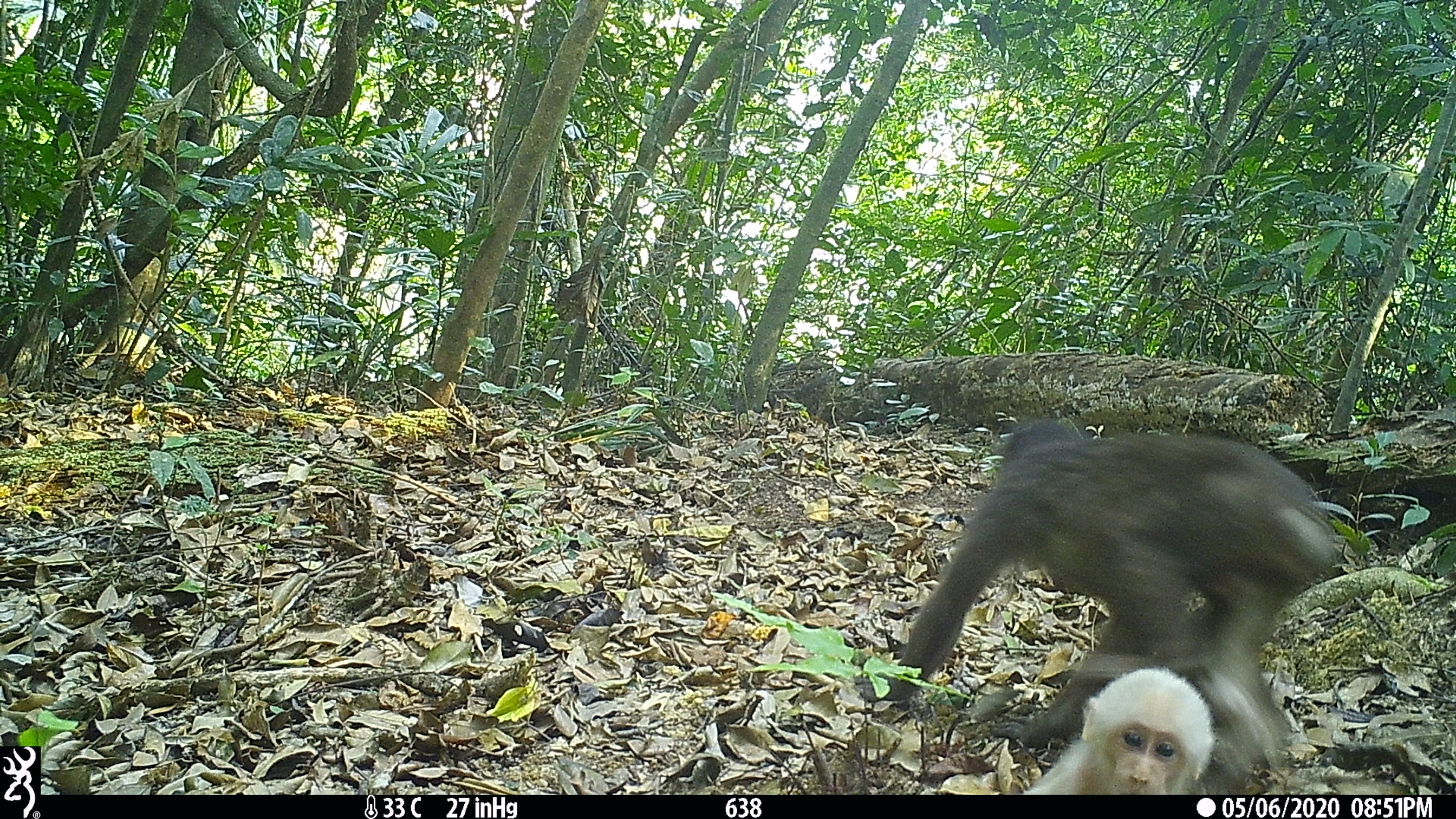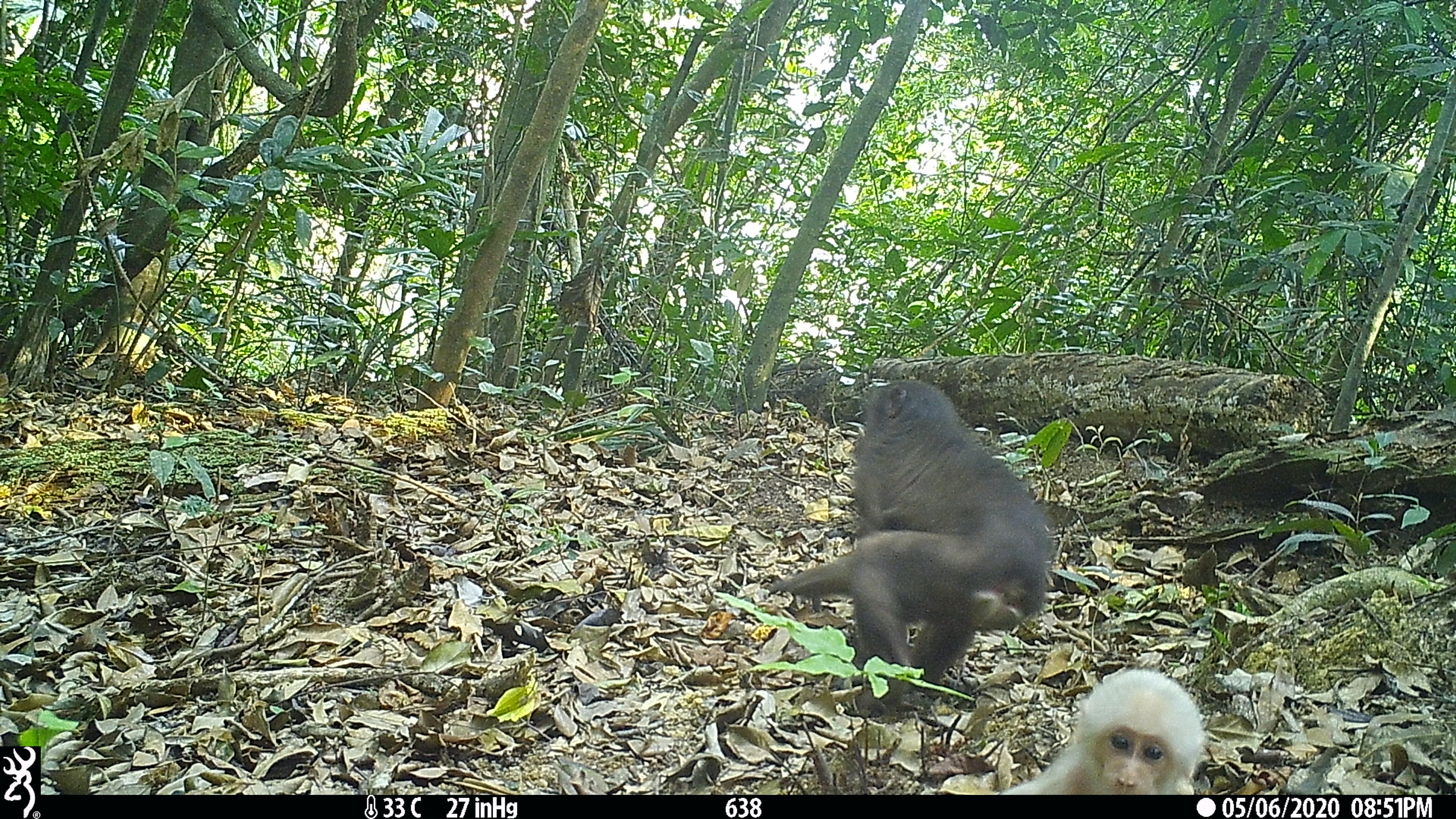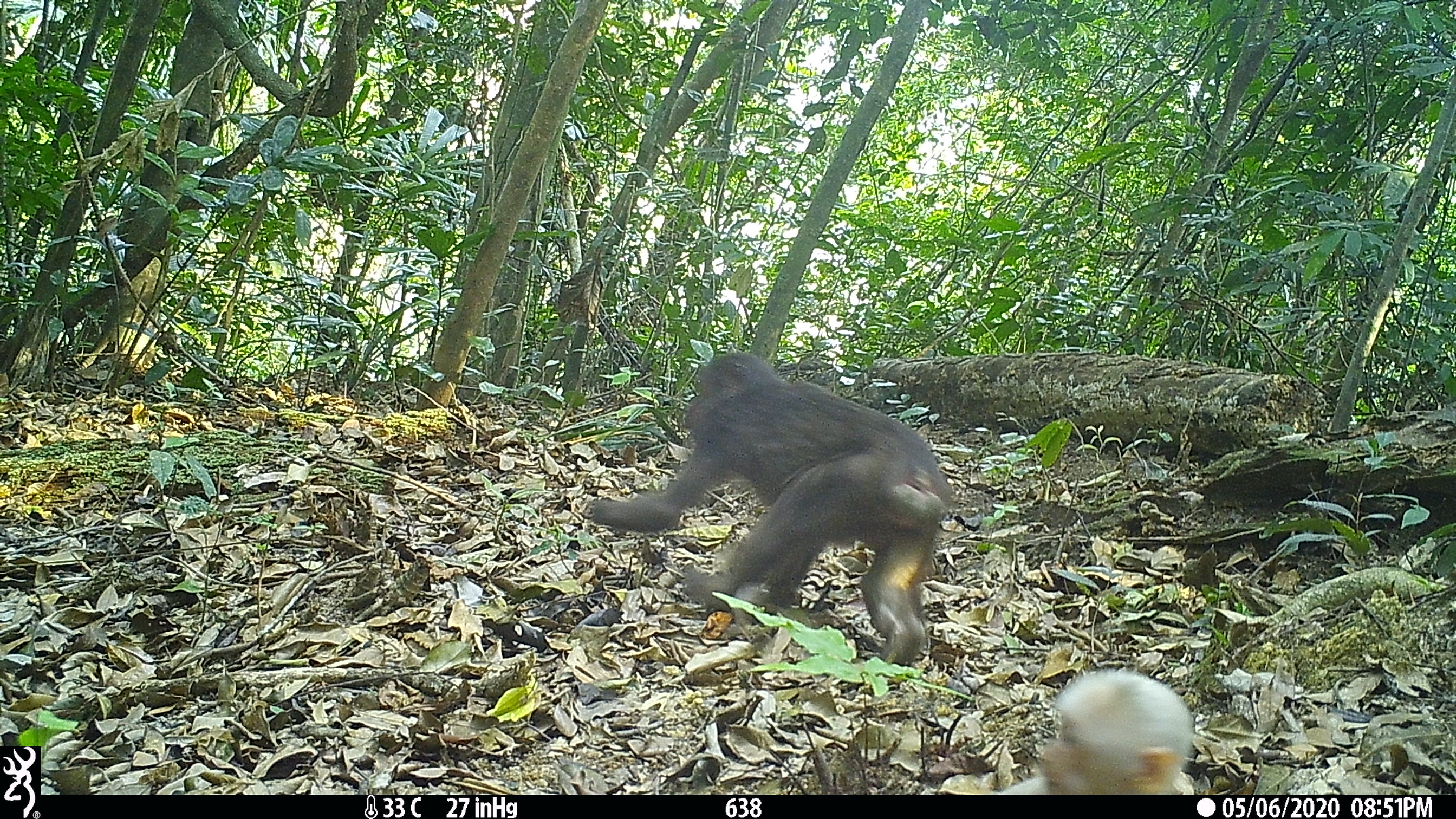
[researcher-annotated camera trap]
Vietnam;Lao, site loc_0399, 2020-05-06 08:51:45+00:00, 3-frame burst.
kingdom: Animalia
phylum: Chordata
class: Mammalia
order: Primates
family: Cercopithecidae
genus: Macaca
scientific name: Macaca arctoides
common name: stump-tailed macaque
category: stump tailed macaque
Stump tailed macaque (stump-tailed macaque) (Macaca arctoides). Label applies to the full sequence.